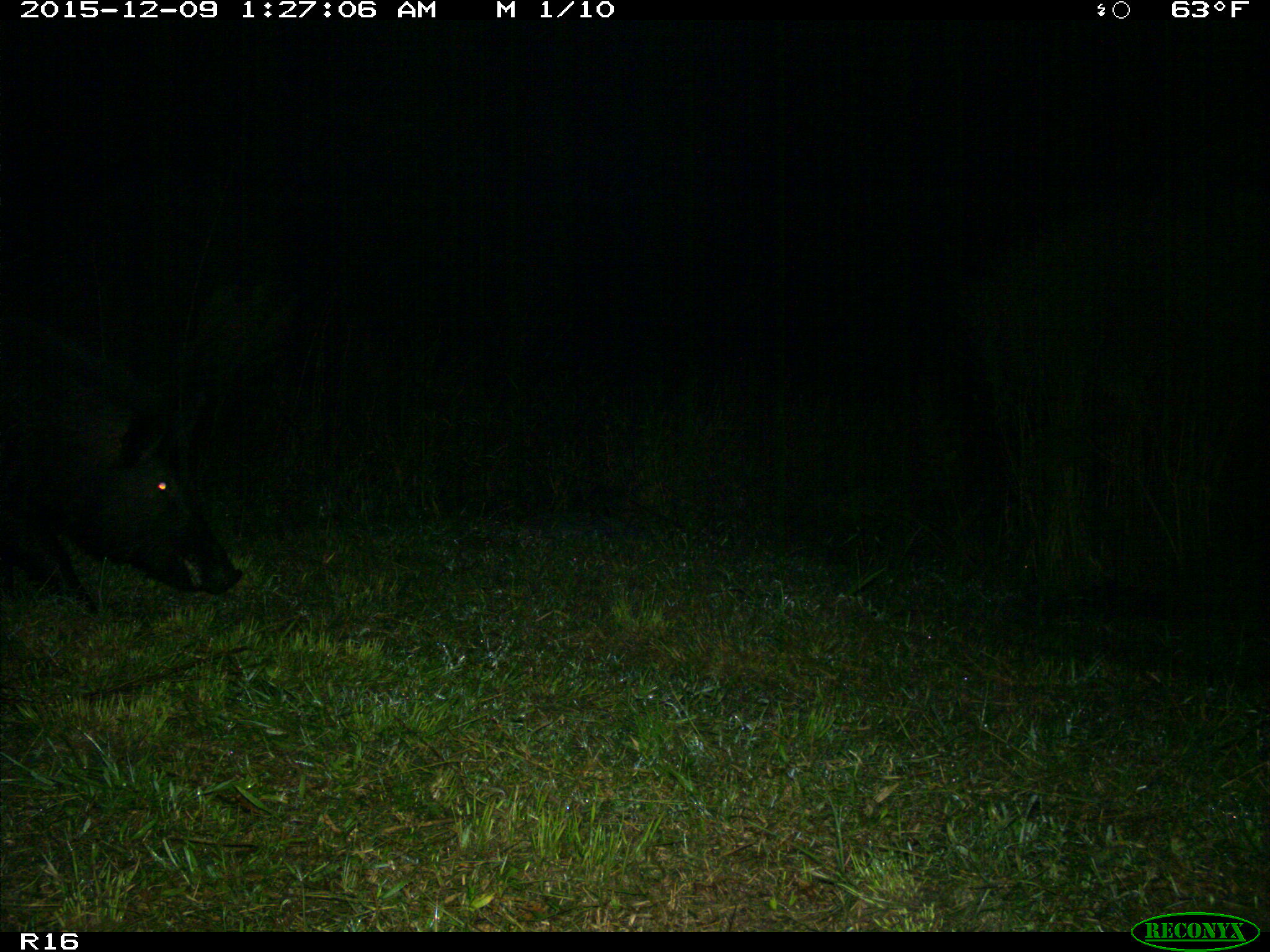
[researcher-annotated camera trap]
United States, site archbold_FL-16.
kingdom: Animalia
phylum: Chordata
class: Mammalia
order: Artiodactyla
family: Suidae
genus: Sus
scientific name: Sus scrofa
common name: wild boar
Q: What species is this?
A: Sus scrofa (wild boar).